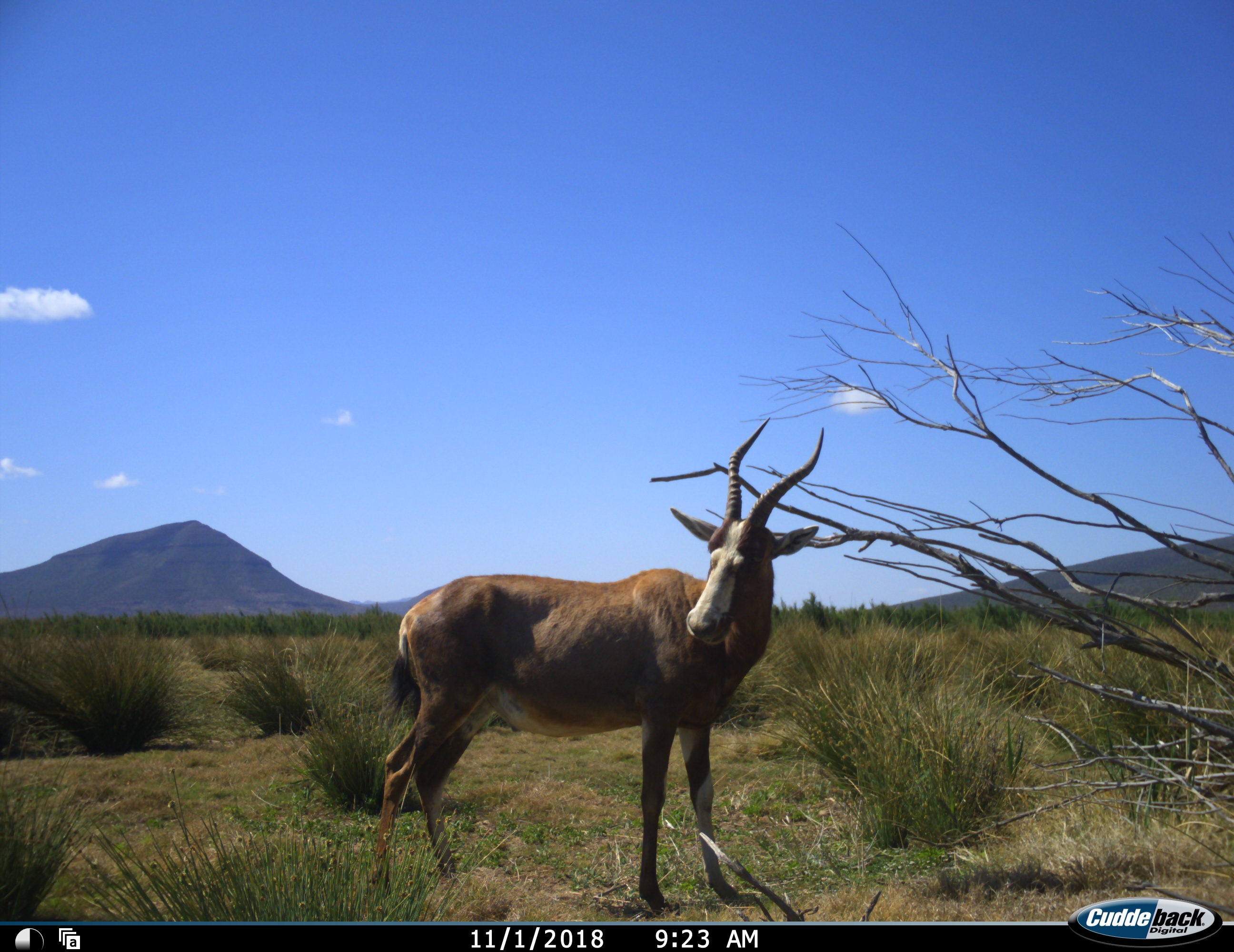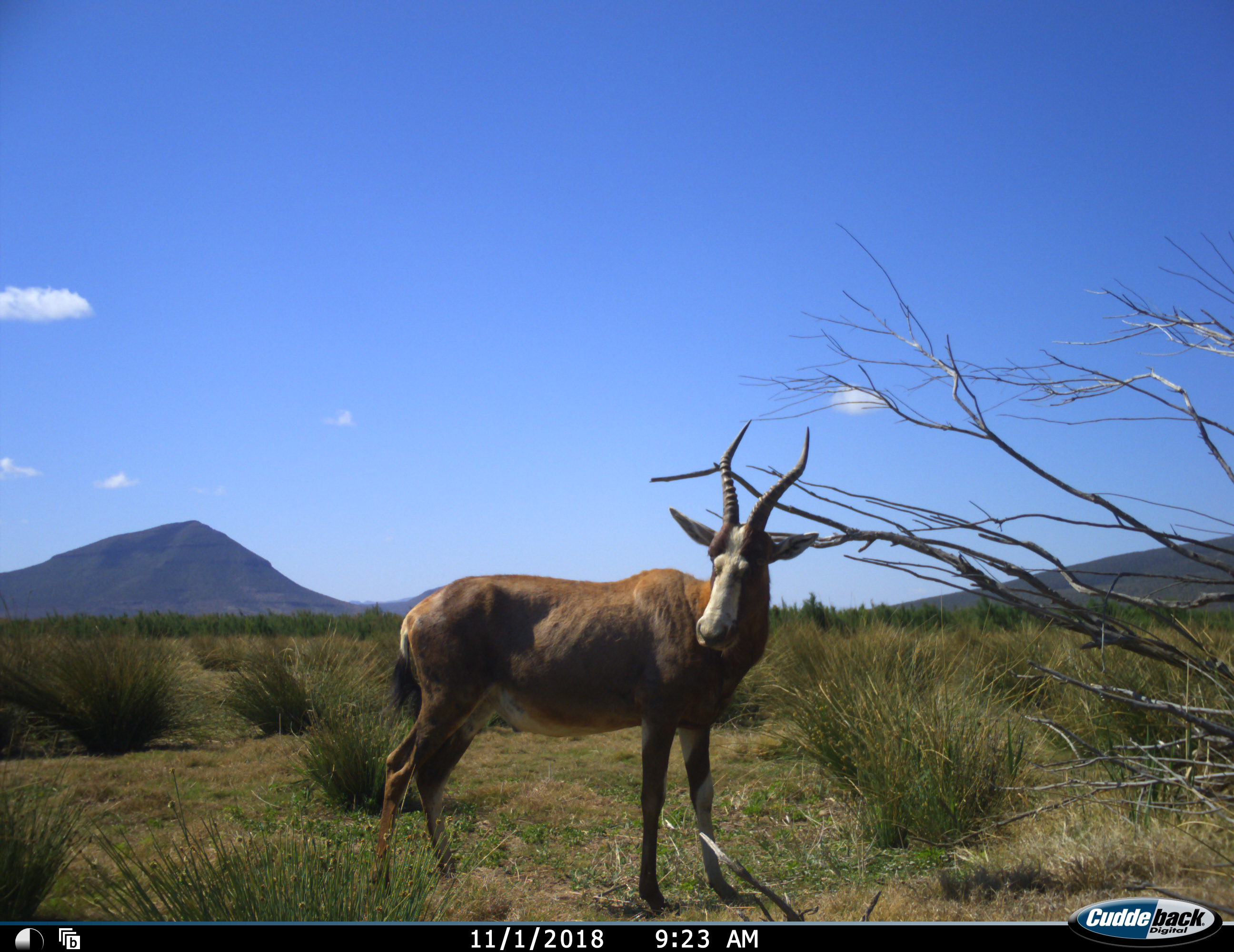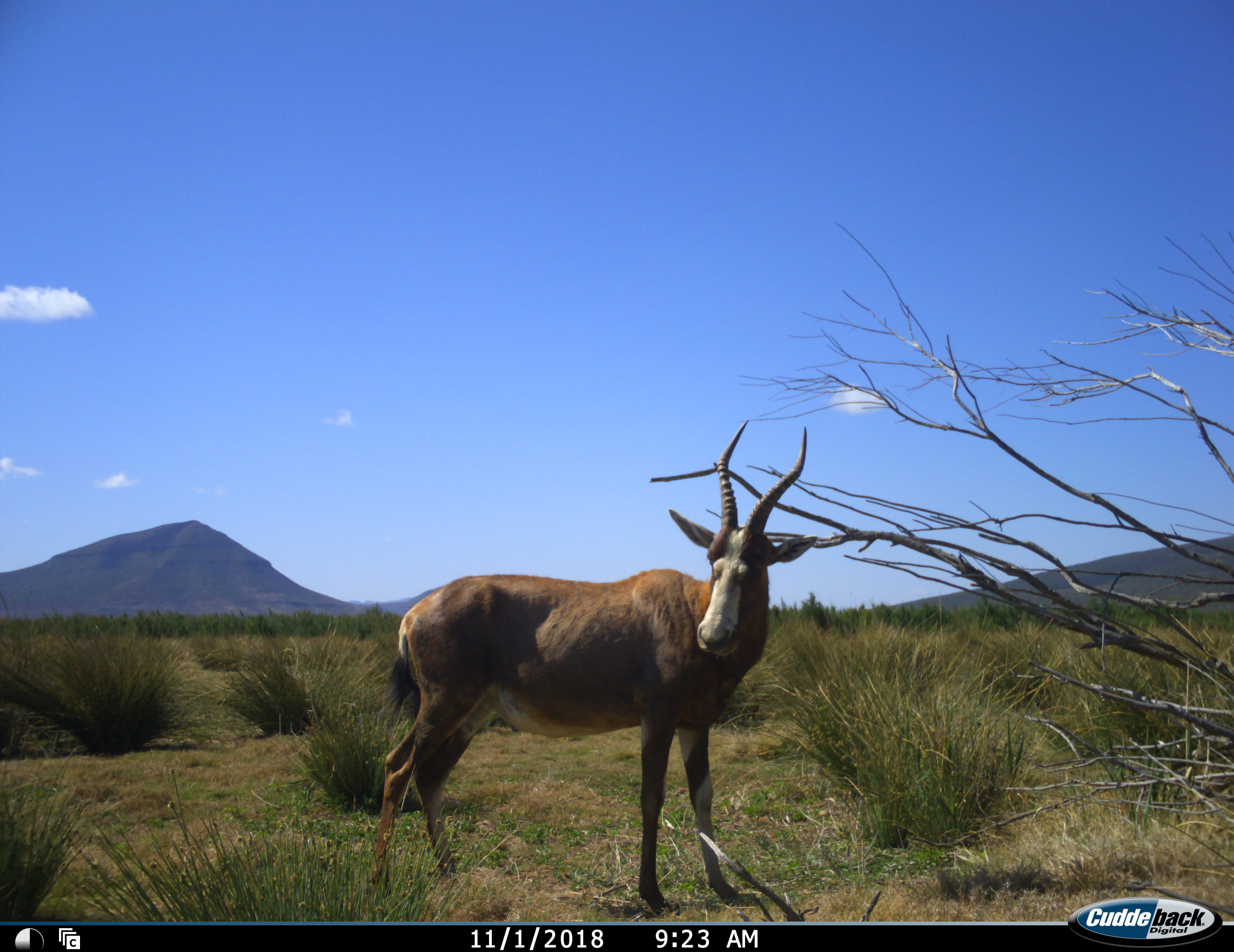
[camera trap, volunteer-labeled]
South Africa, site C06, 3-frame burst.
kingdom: Animalia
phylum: Chordata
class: Mammalia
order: Artiodactyla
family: Bovidae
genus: Damaliscus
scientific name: Damaliscus pygargus phillipsi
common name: blesbok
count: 1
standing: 100%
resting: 10%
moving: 10%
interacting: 0%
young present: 0%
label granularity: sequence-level